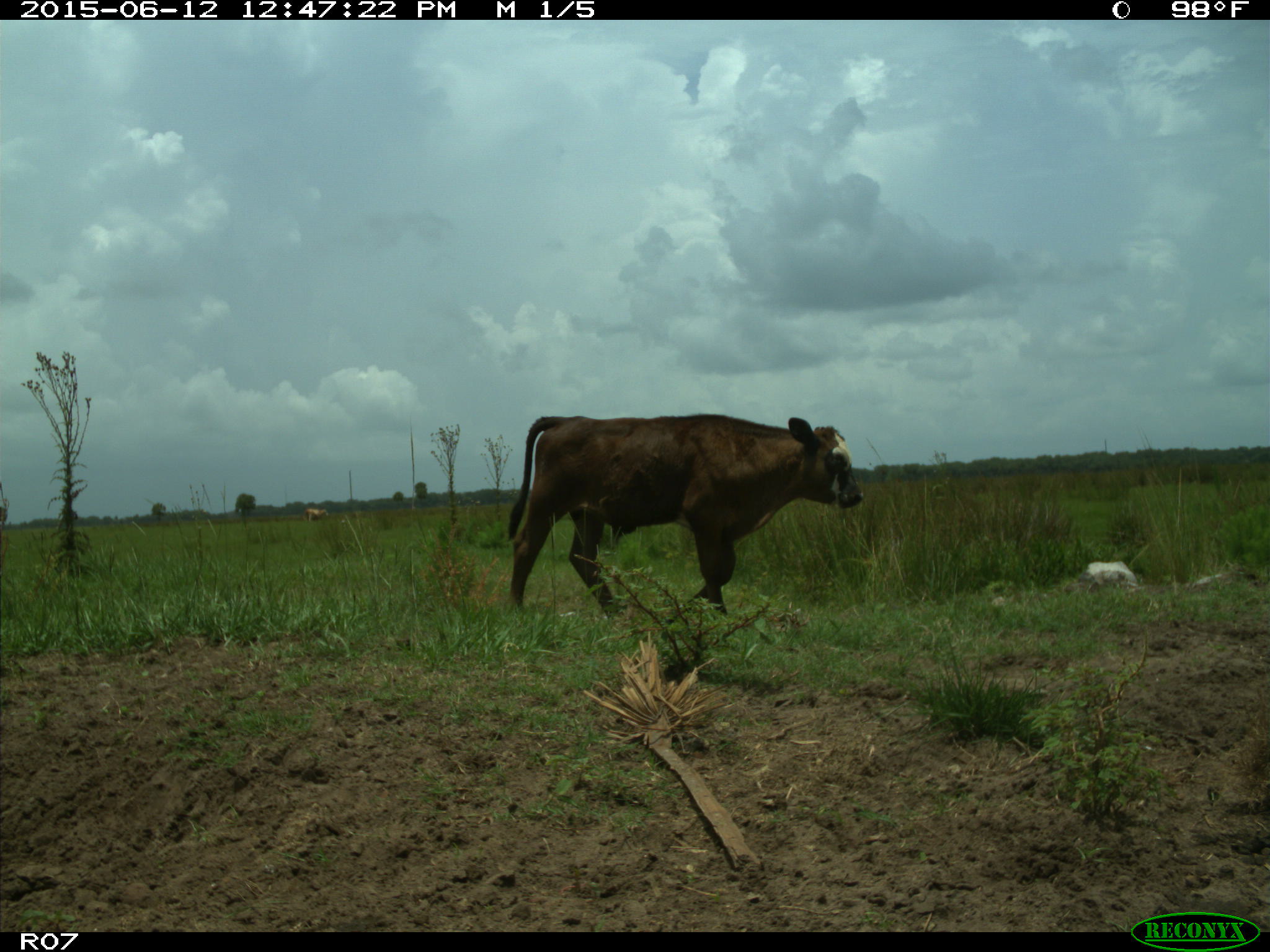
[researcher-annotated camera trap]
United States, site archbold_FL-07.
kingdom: Animalia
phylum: Chordata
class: Mammalia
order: Artiodactyla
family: Bovidae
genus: Bos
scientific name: Bos taurus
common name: domestic cow